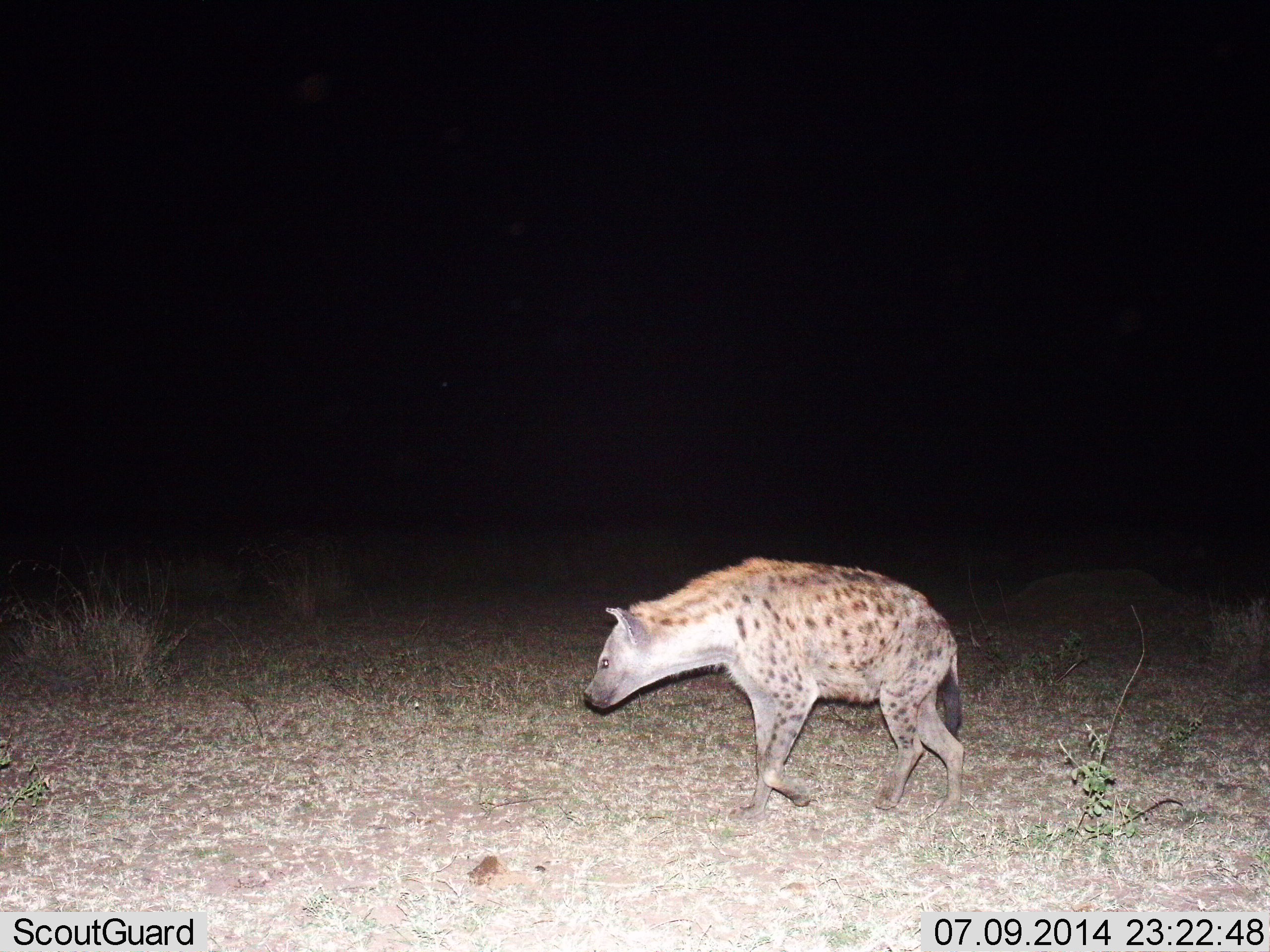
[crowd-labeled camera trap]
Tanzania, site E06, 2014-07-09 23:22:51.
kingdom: Animalia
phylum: Chordata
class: Mammalia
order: Carnivora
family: Hyaenidae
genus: Crocuta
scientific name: Crocuta crocuta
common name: spotted hyena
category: hyenaspotted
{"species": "hyenaspotted (spotted hyena) (Crocuta crocuta)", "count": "1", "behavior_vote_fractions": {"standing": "0%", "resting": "0%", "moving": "100%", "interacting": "0%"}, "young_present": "0%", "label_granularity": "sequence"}